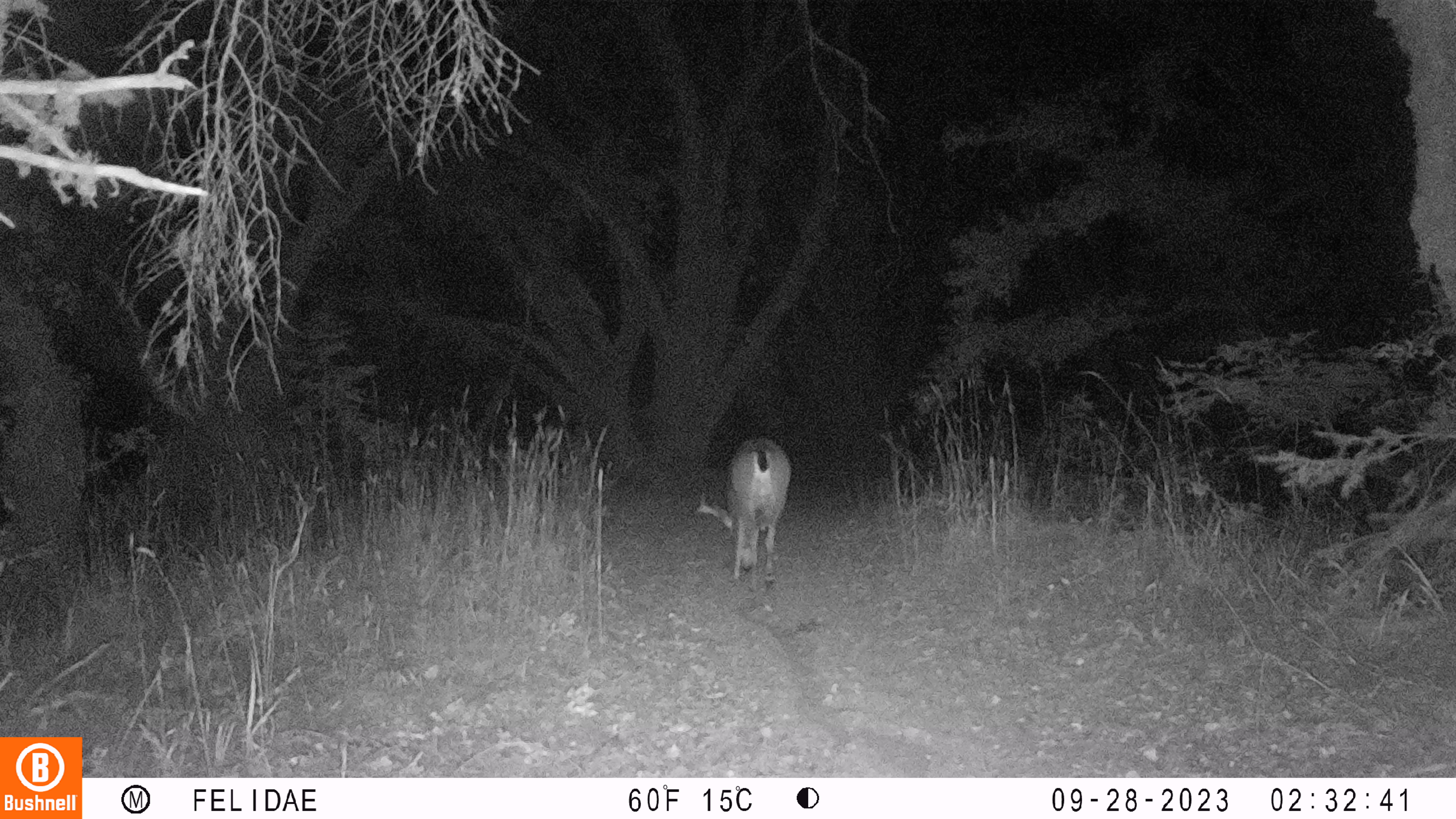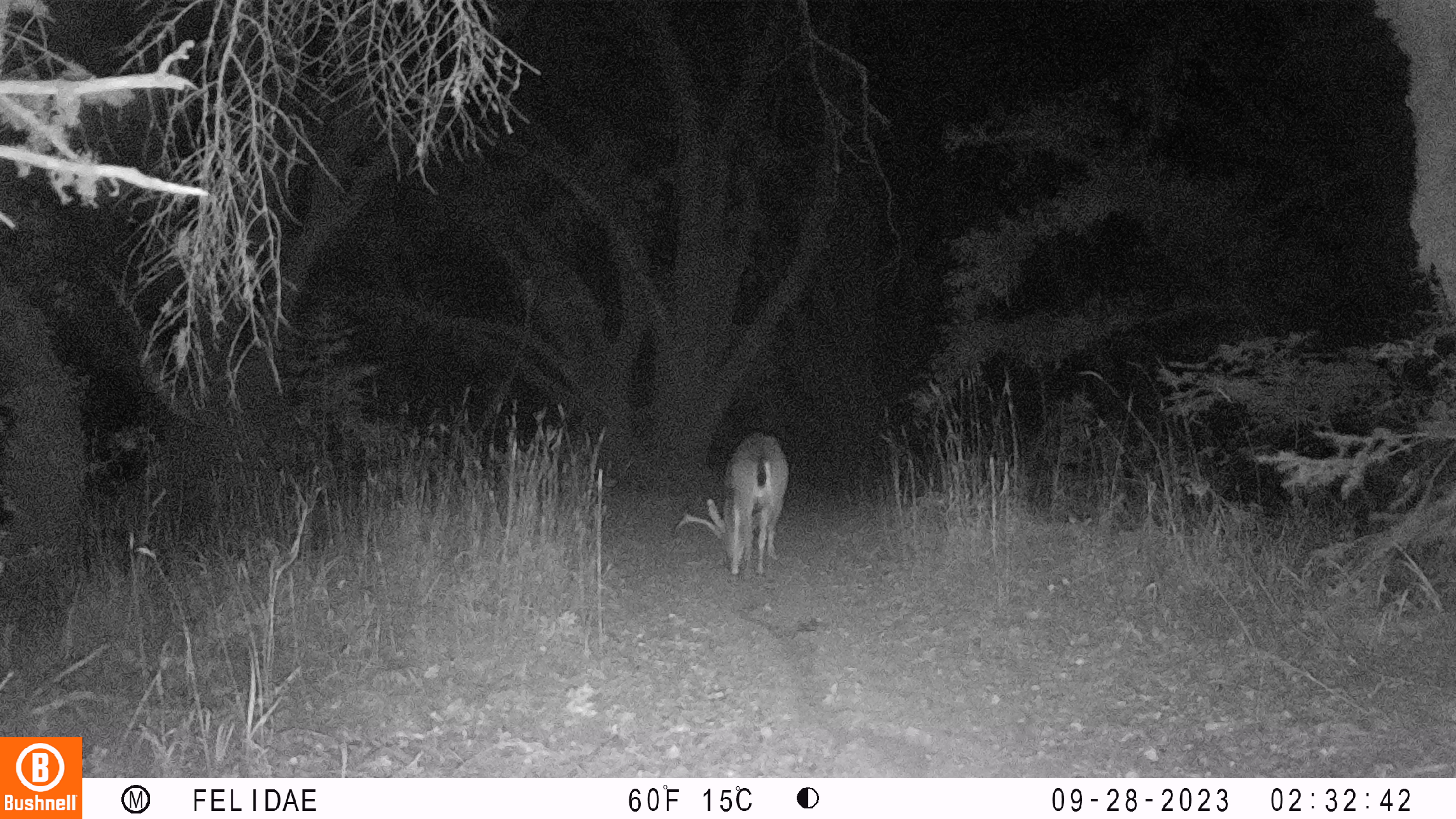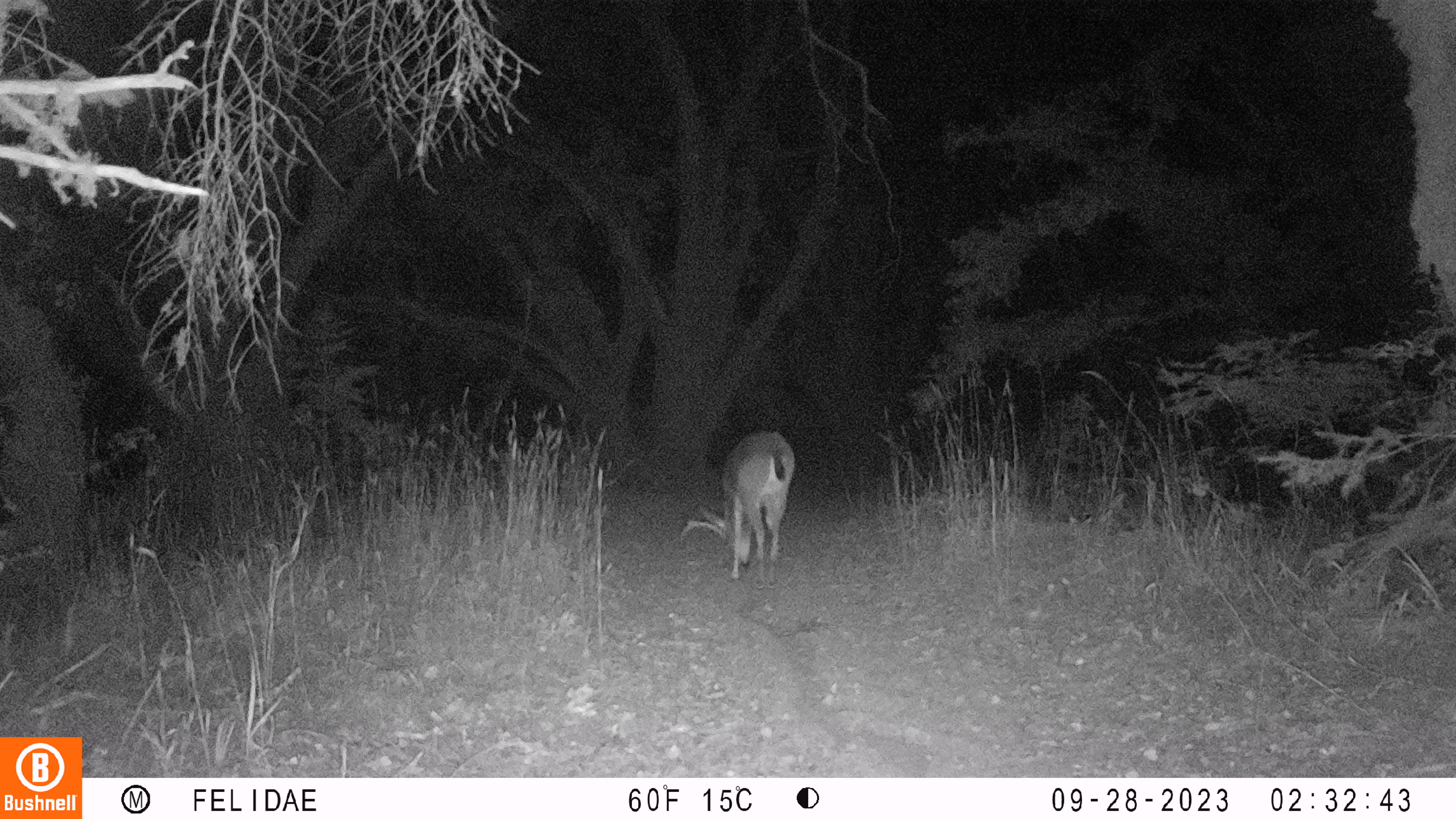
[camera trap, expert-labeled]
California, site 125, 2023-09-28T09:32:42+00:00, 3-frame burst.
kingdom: Animalia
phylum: Chordata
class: Mammalia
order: Artiodactyla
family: Cervidae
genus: Odocoileus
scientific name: Odocoileus hemionus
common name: mule deer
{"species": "mule deer (Odocoileus hemionus)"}